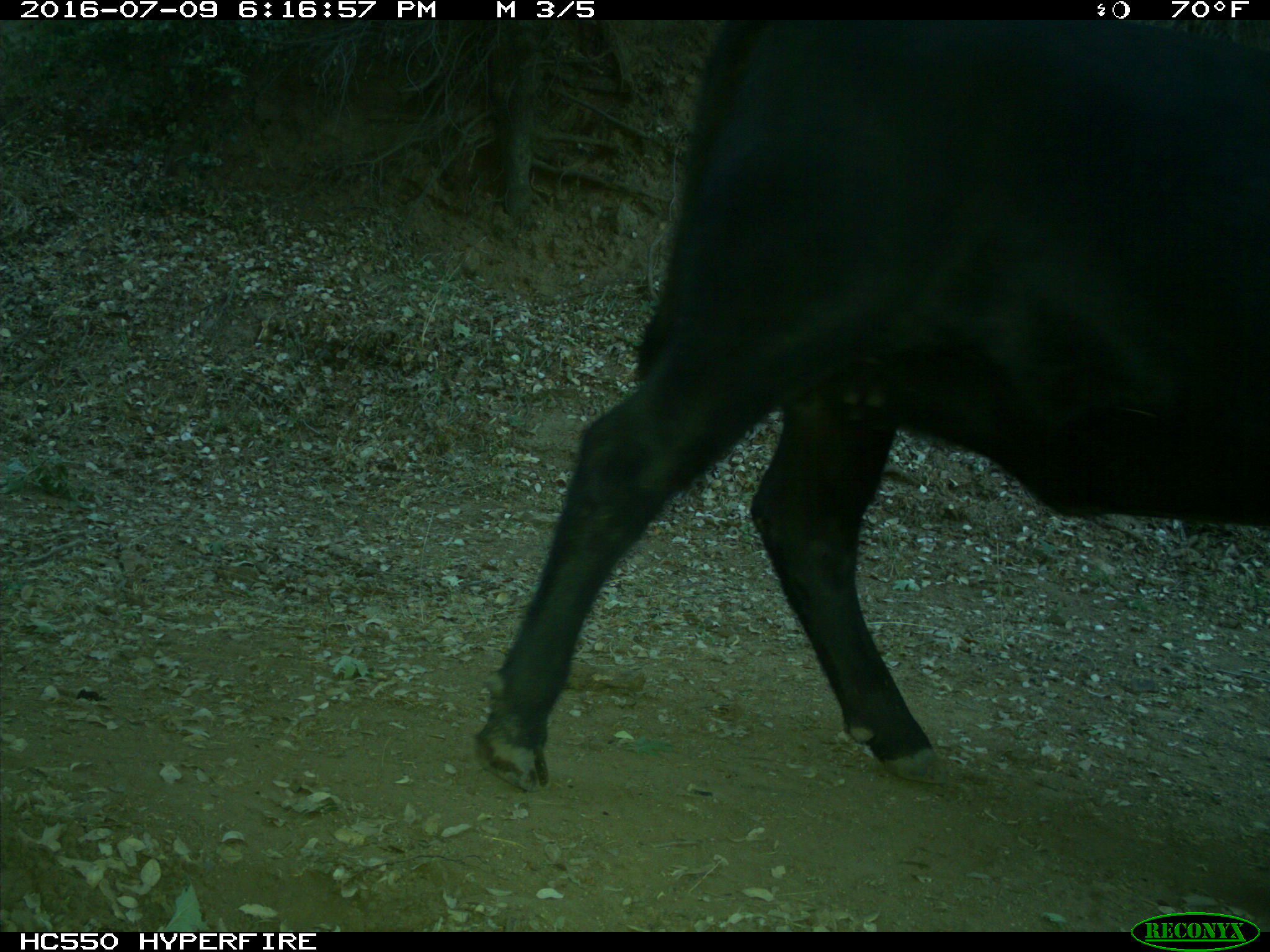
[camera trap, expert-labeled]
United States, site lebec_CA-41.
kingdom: Animalia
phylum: Chordata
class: Mammalia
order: Artiodactyla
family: Bovidae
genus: Bos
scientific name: Bos taurus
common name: domestic cow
Bos taurus (domestic cow).